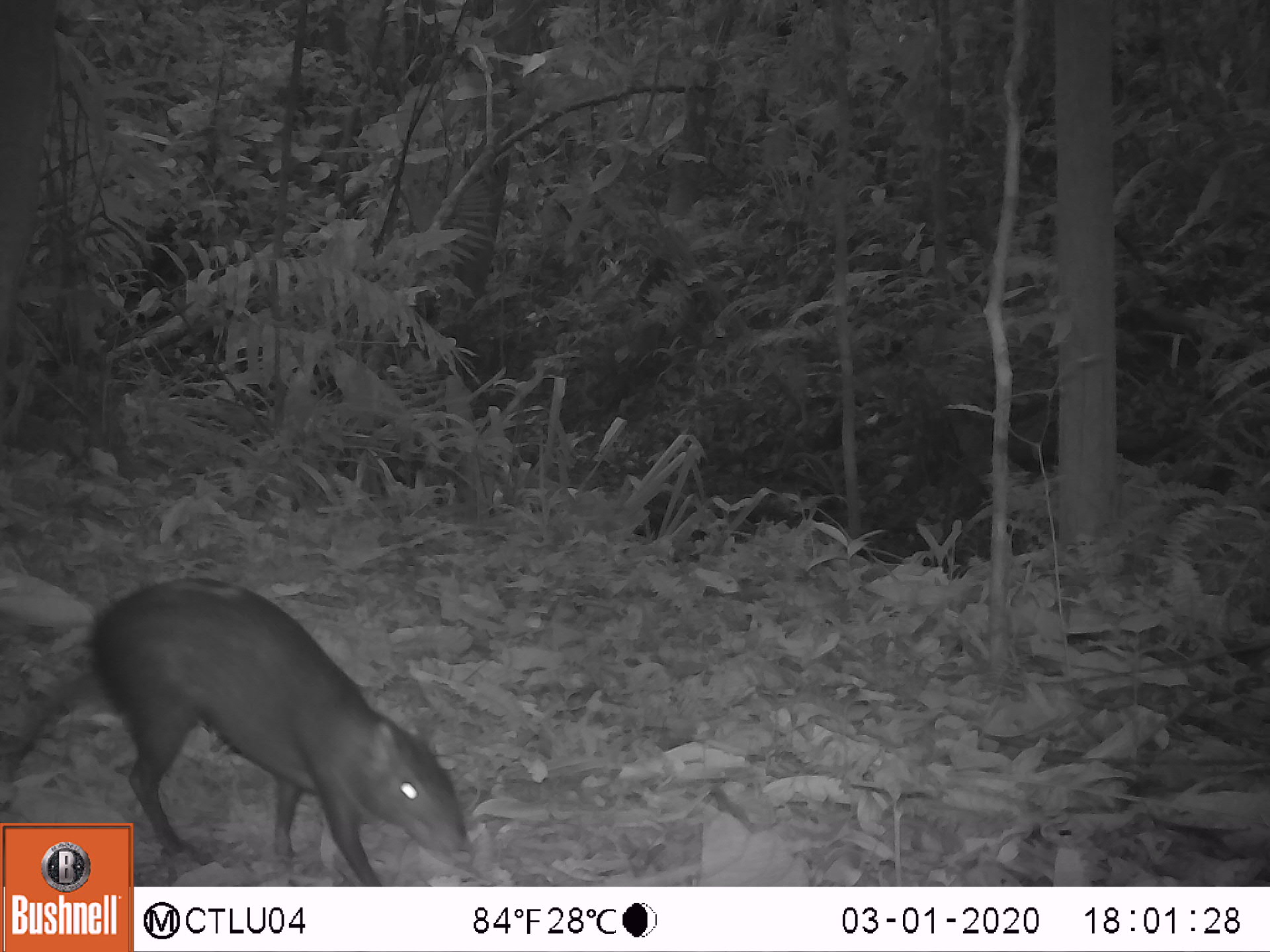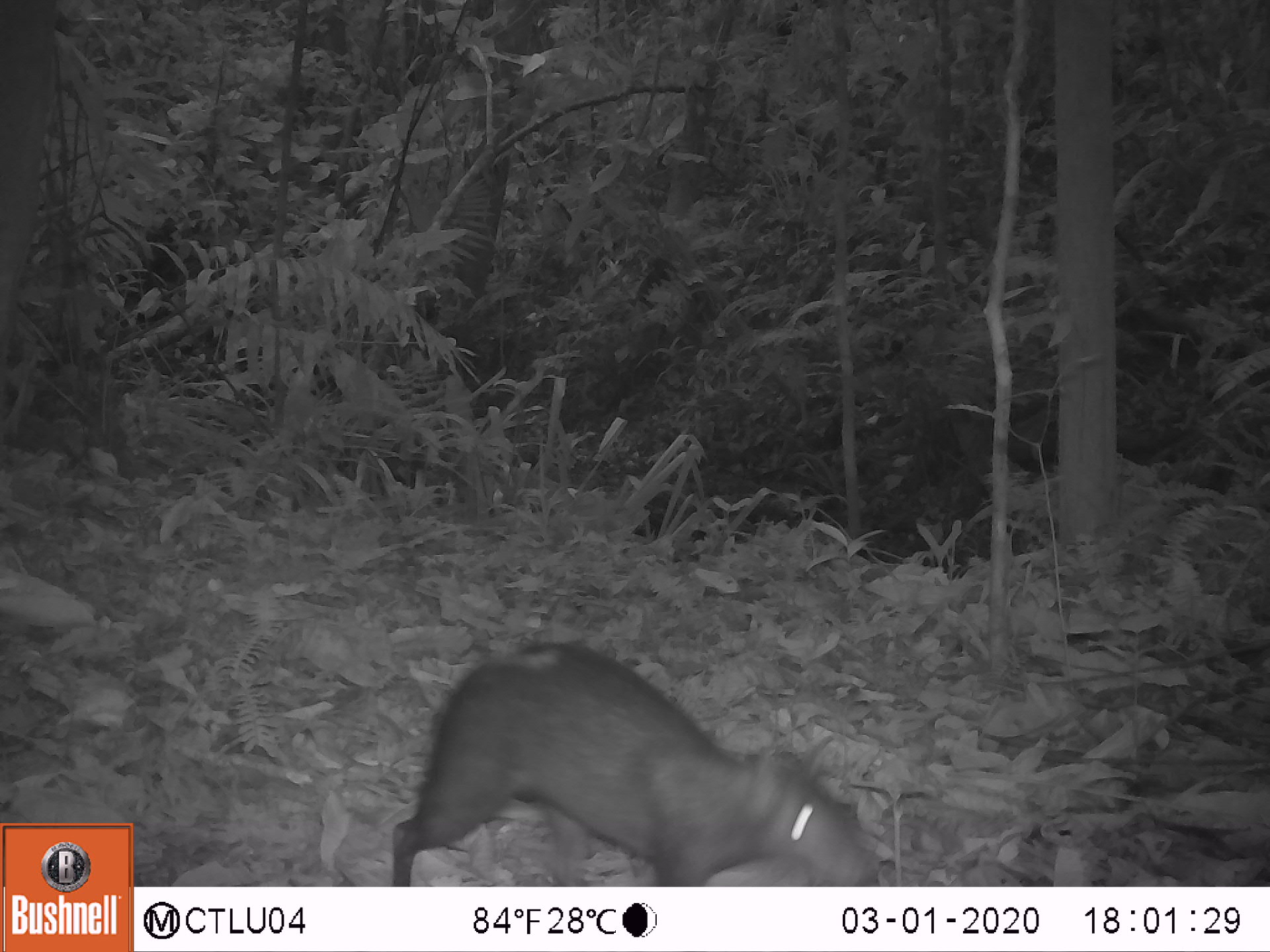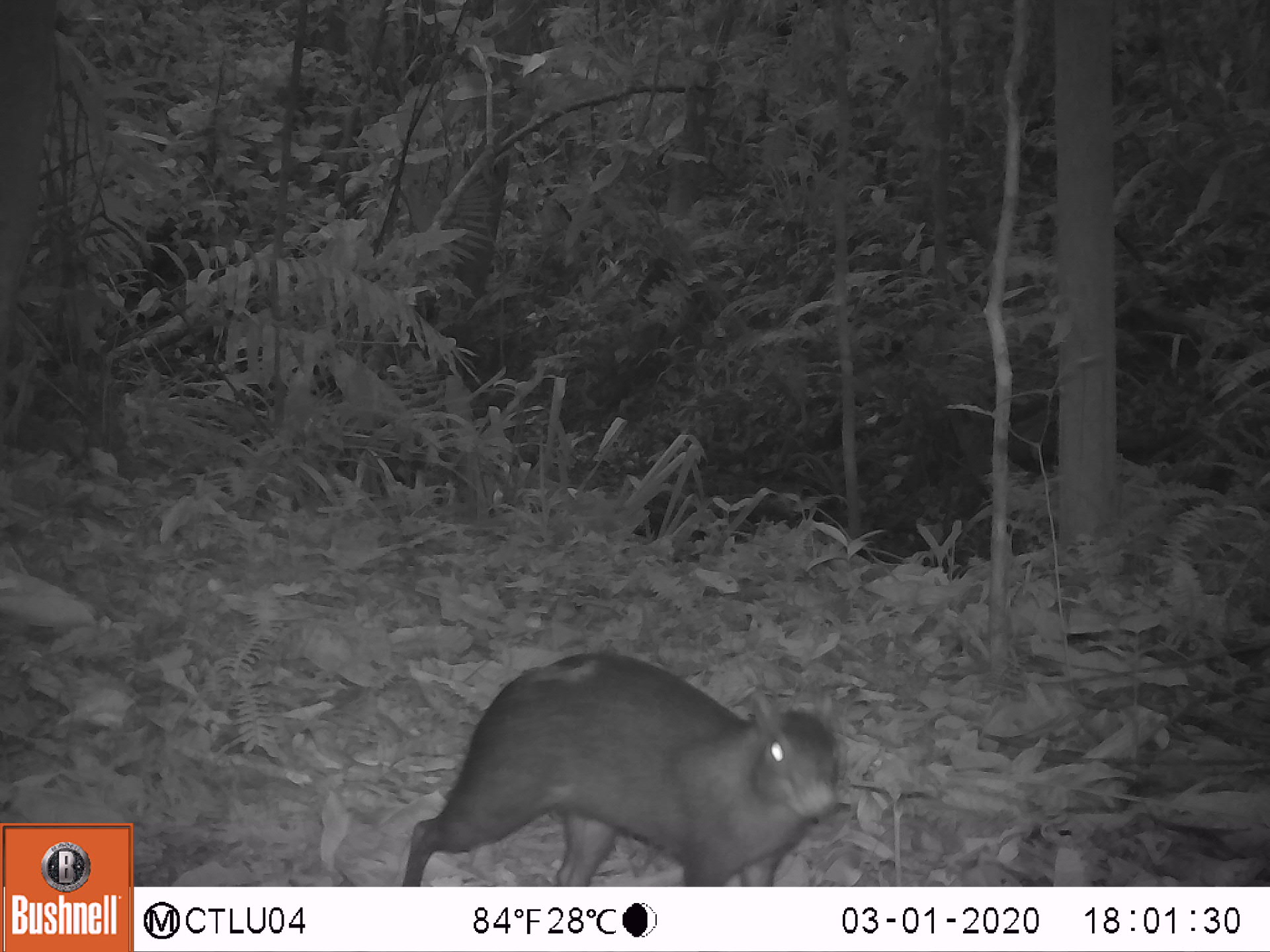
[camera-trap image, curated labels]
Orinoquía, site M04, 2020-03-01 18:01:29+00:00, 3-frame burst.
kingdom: Animalia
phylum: Chordata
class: Mammalia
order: Rodentia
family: Dasyproctidae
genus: Dasyprocta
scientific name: Dasyprocta fuliginosa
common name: black agouti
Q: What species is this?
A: Black agouti (Dasyprocta fuliginosa).